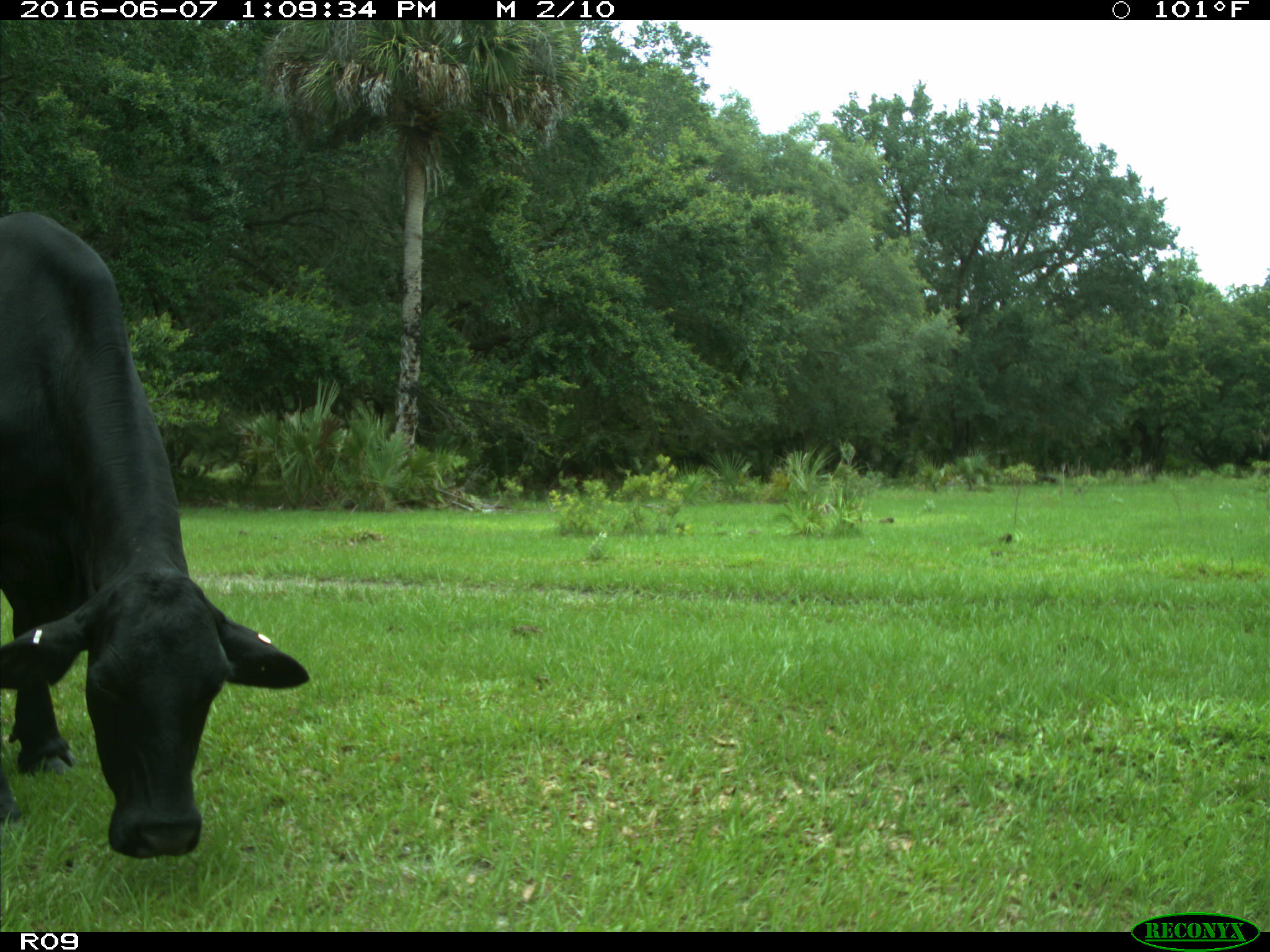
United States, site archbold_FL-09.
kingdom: Animalia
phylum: Chordata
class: Mammalia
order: Artiodactyla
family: Bovidae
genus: Bos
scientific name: Bos taurus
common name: domestic cow